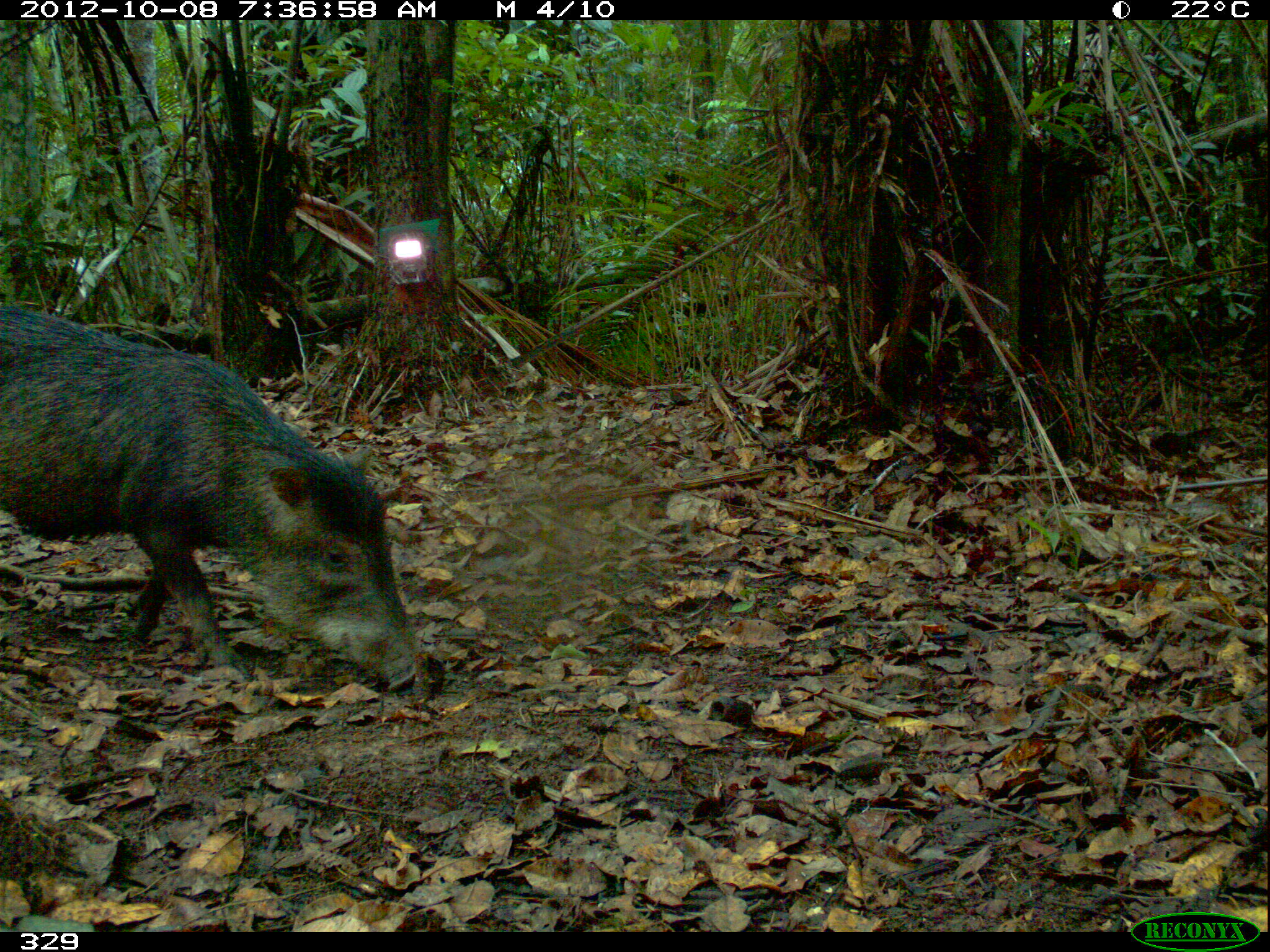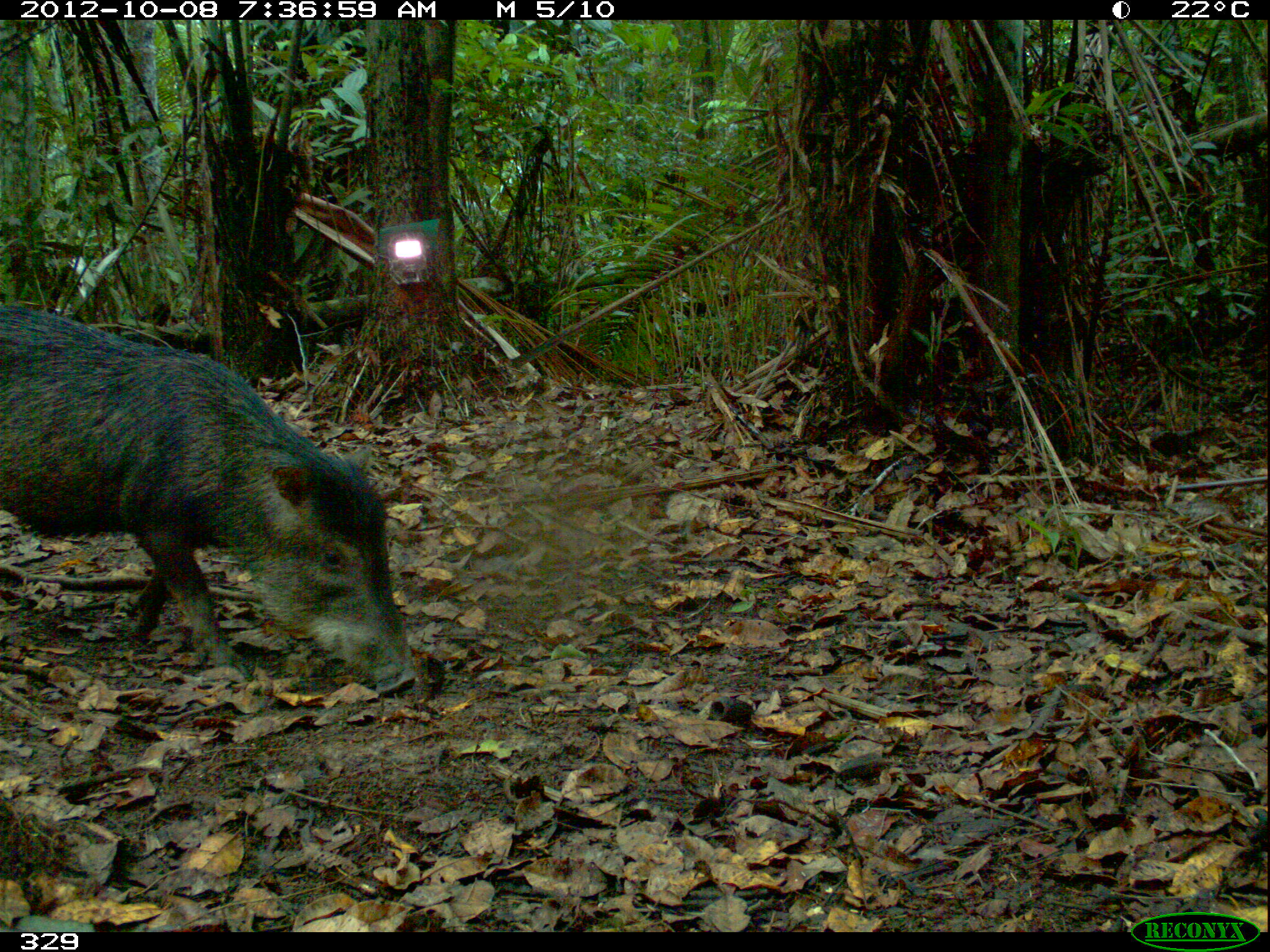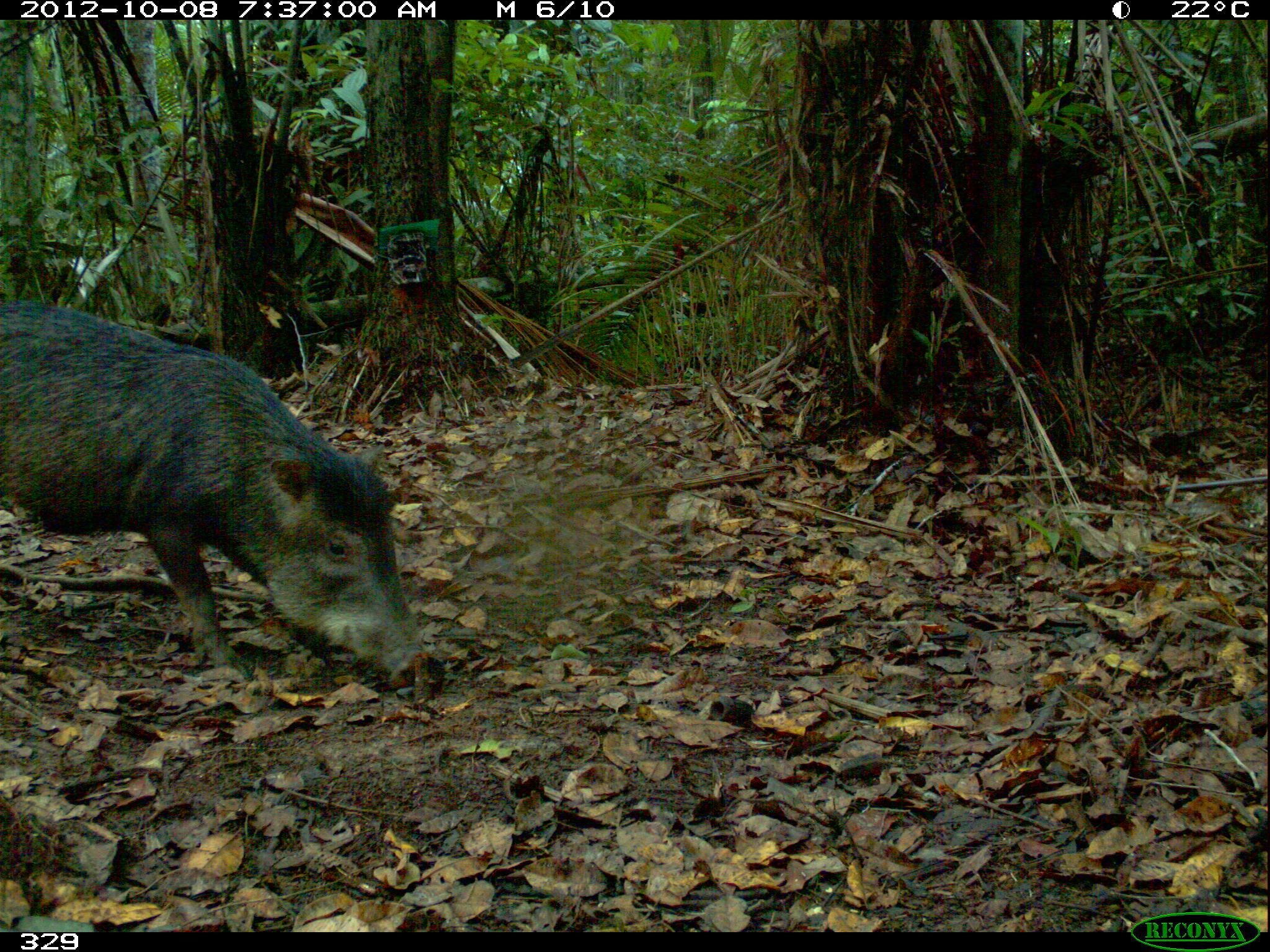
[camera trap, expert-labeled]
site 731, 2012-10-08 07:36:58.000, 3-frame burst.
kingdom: Animalia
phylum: Chordata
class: Mammalia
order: Artiodactyla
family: Tayassuidae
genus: Tayassu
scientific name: Tayassu pecari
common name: white-lipped peccary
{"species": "Tayassu pecari (white-lipped peccary)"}